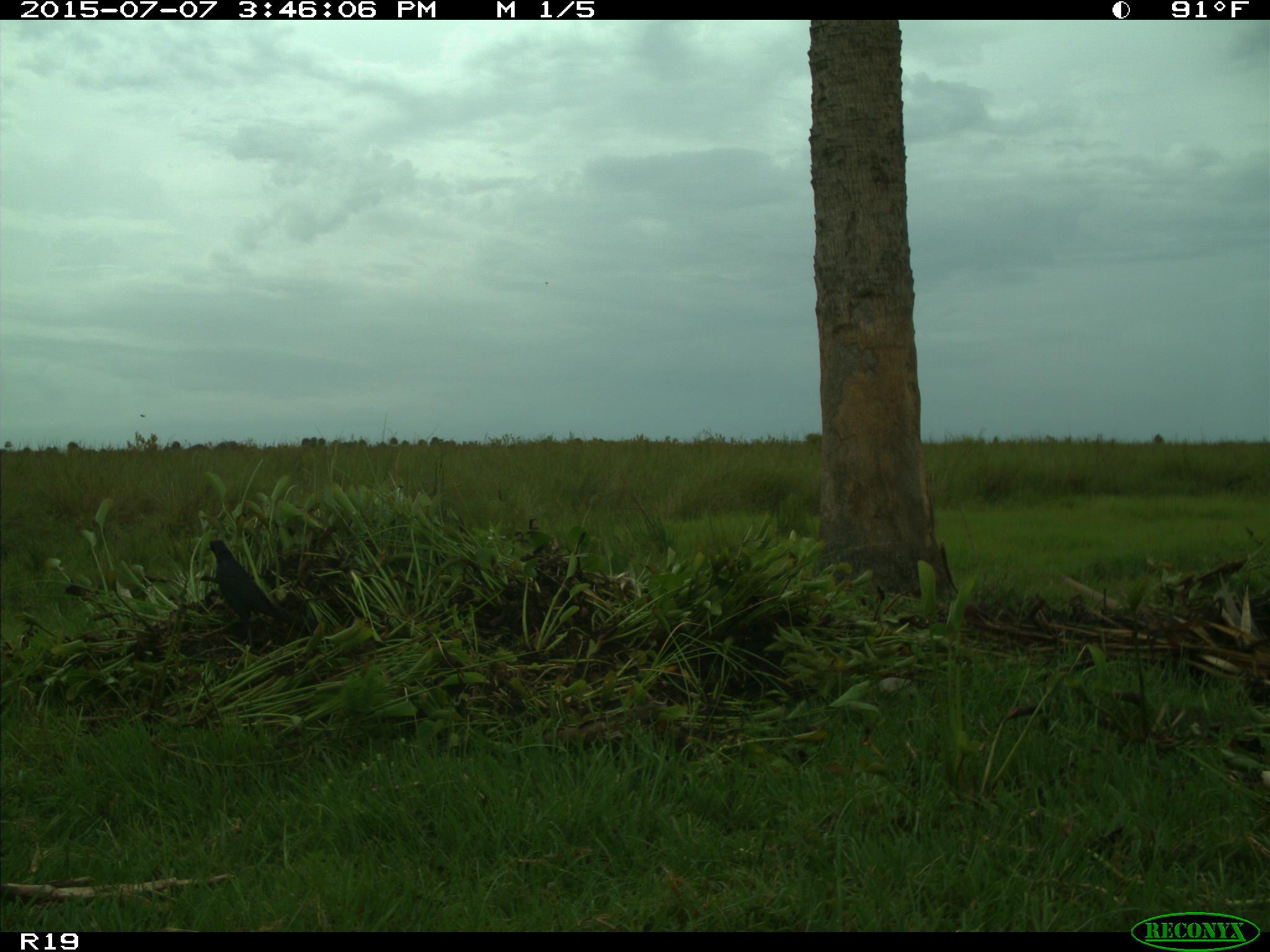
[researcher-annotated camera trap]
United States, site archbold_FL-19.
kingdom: Animalia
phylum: Chordata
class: Aves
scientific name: Aves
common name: birds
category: unidentified bird